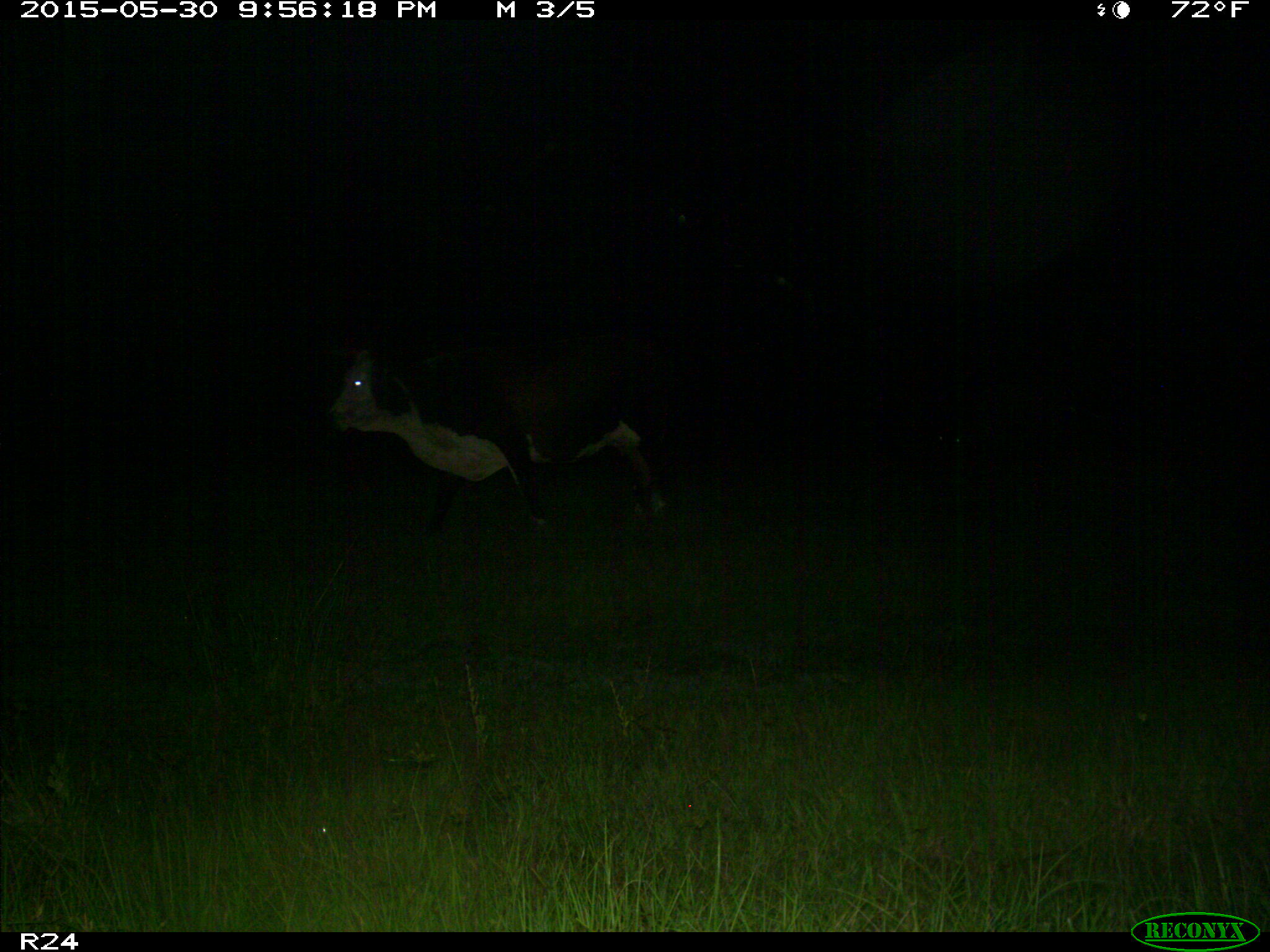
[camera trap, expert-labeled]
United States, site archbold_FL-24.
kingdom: Animalia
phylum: Chordata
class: Mammalia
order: Artiodactyla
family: Bovidae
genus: Bos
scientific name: Bos taurus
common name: domestic cow